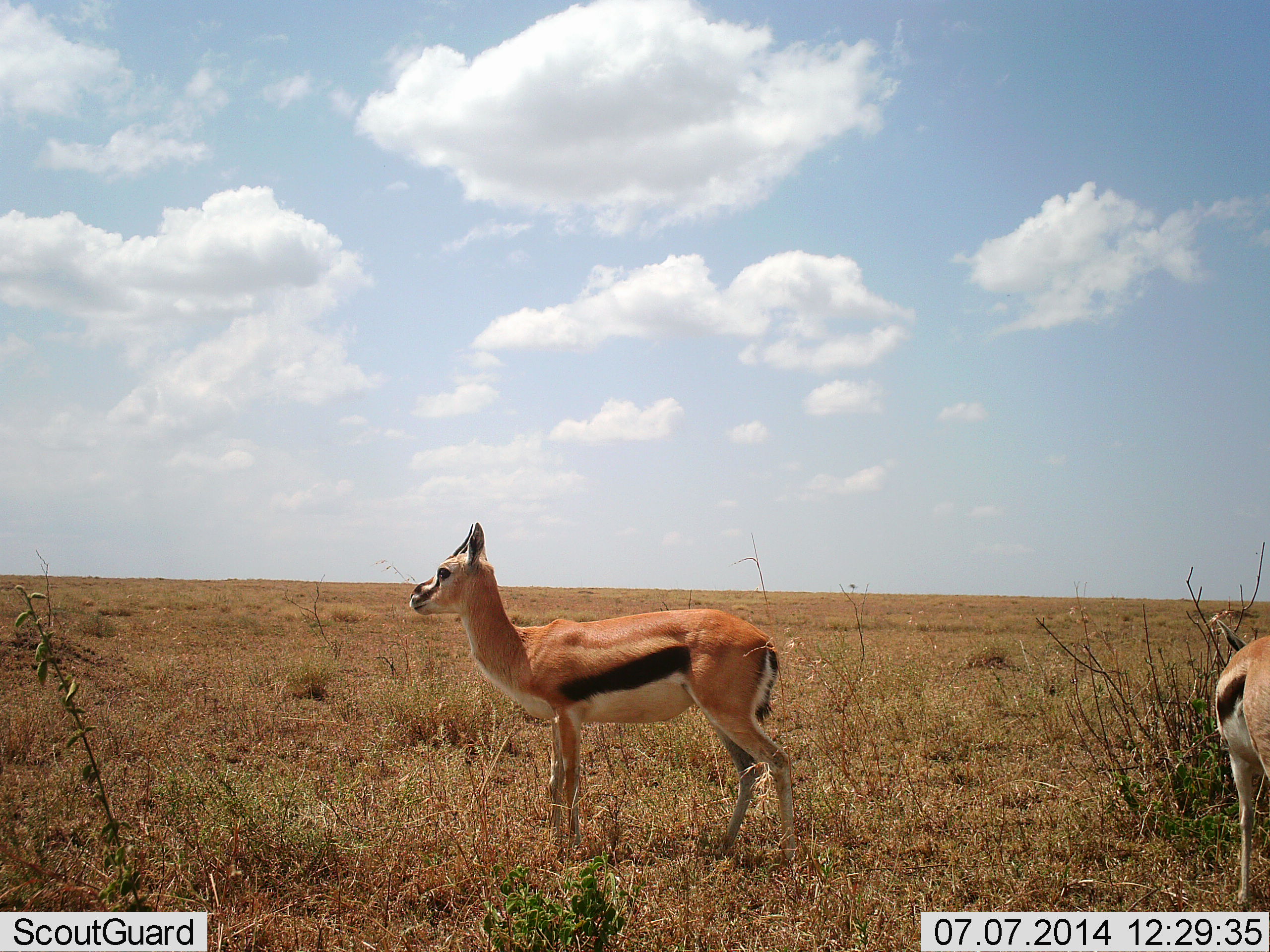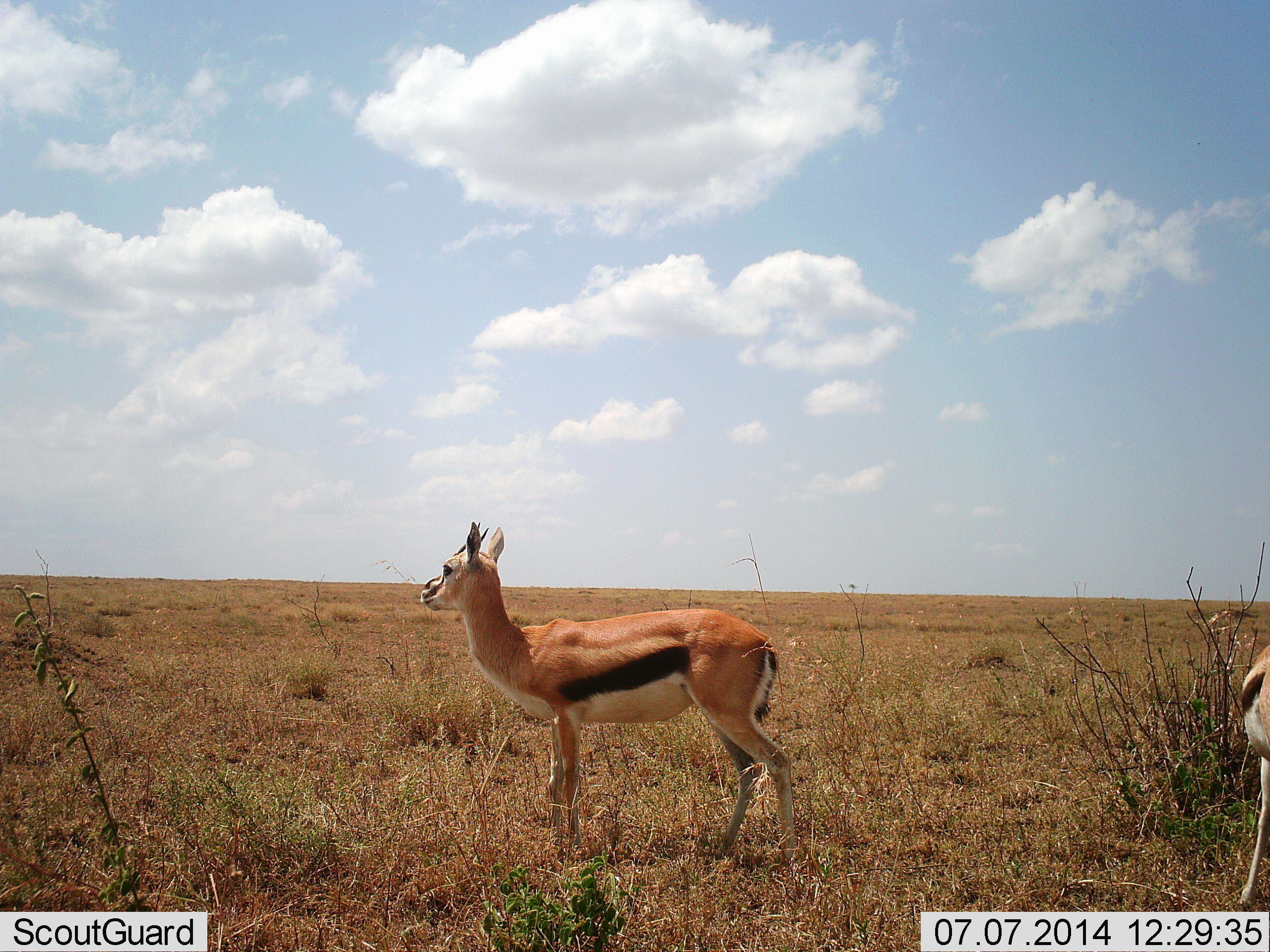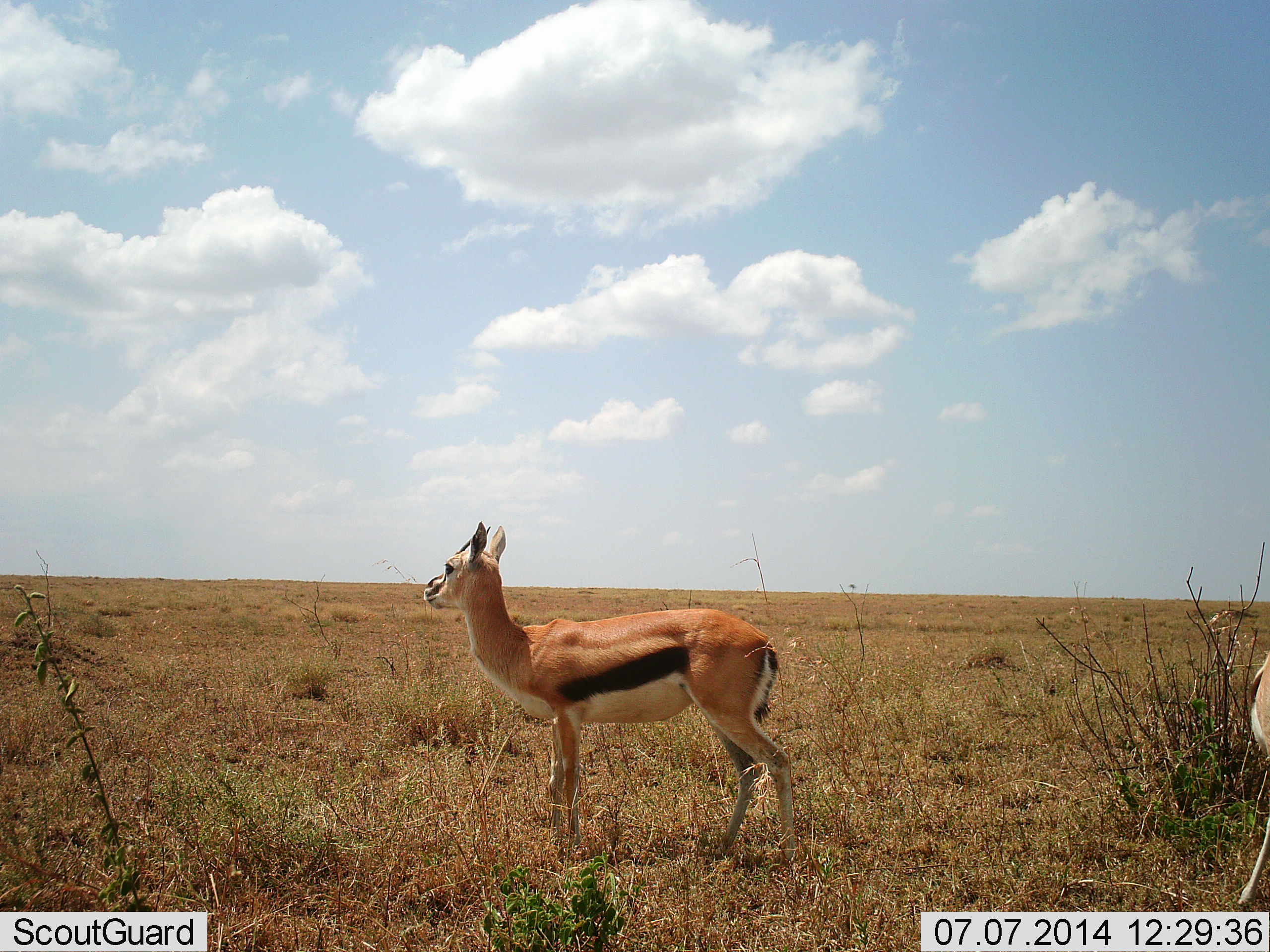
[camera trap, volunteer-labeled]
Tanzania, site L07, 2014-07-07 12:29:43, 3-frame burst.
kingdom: Animalia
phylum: Chordata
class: Mammalia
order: Artiodactyla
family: Bovidae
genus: Eudorcas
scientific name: Eudorcas thomsonii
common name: thomson's gazelle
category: gazellethomsons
Gazellethomsons (thomson's gazelle) (Eudorcas thomsonii), count 2. Behavior (volunteer vote fractions): standing 100%, resting 0%, moving 10%, interacting 0%. Young present (vote fraction): 0%. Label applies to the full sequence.